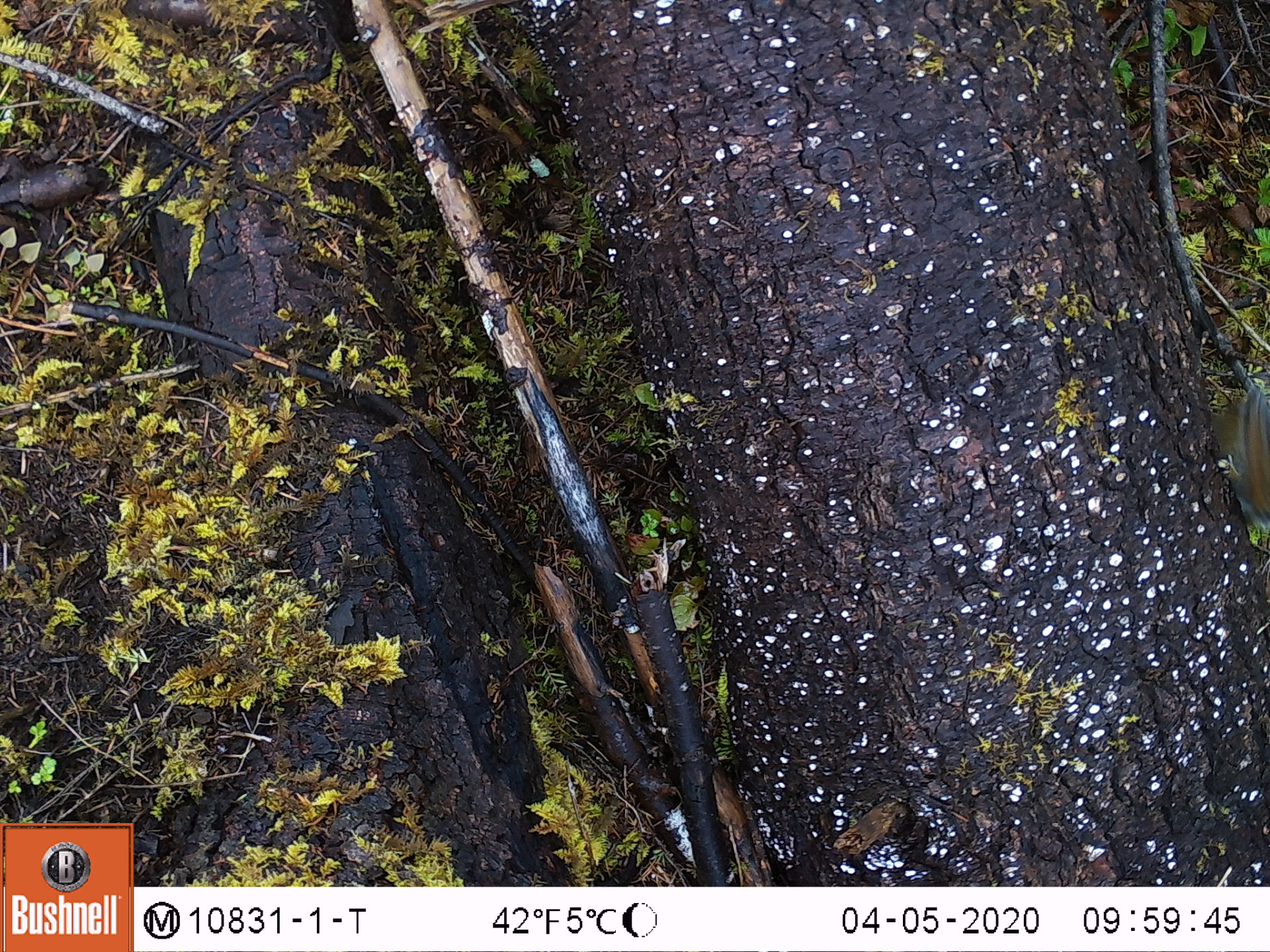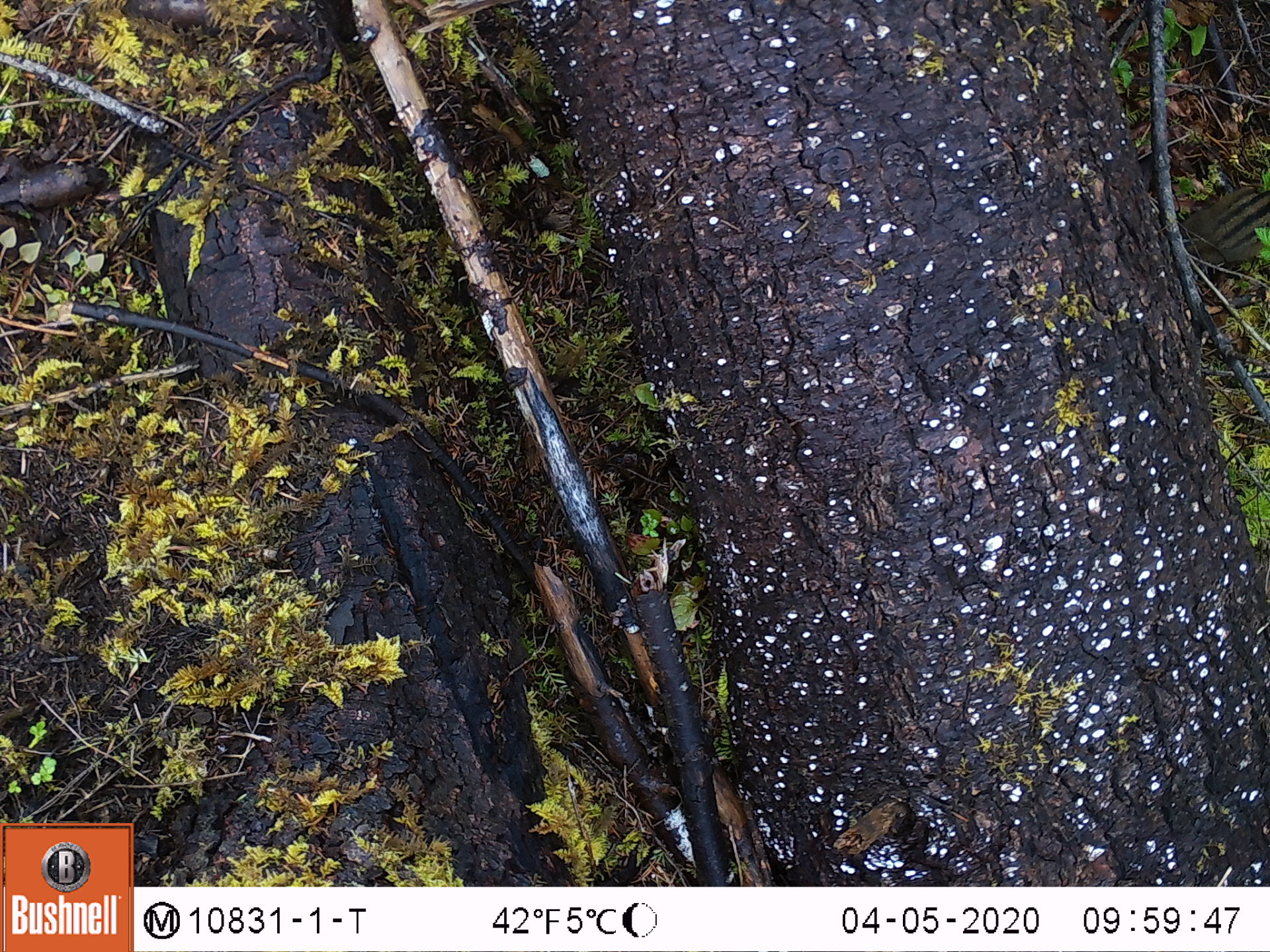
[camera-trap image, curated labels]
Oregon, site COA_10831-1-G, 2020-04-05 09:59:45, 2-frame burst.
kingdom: Animalia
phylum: Chordata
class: Mammalia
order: Rodentia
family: Sciuridae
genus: Neotamias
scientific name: Neotamias townsendii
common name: townsend's chipmunk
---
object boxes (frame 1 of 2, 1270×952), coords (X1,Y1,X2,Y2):
townsend's chipmunk: (1209,371,1266,547)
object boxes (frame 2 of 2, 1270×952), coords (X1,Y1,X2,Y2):
townsend's chipmunk: (1180,168,1266,276)